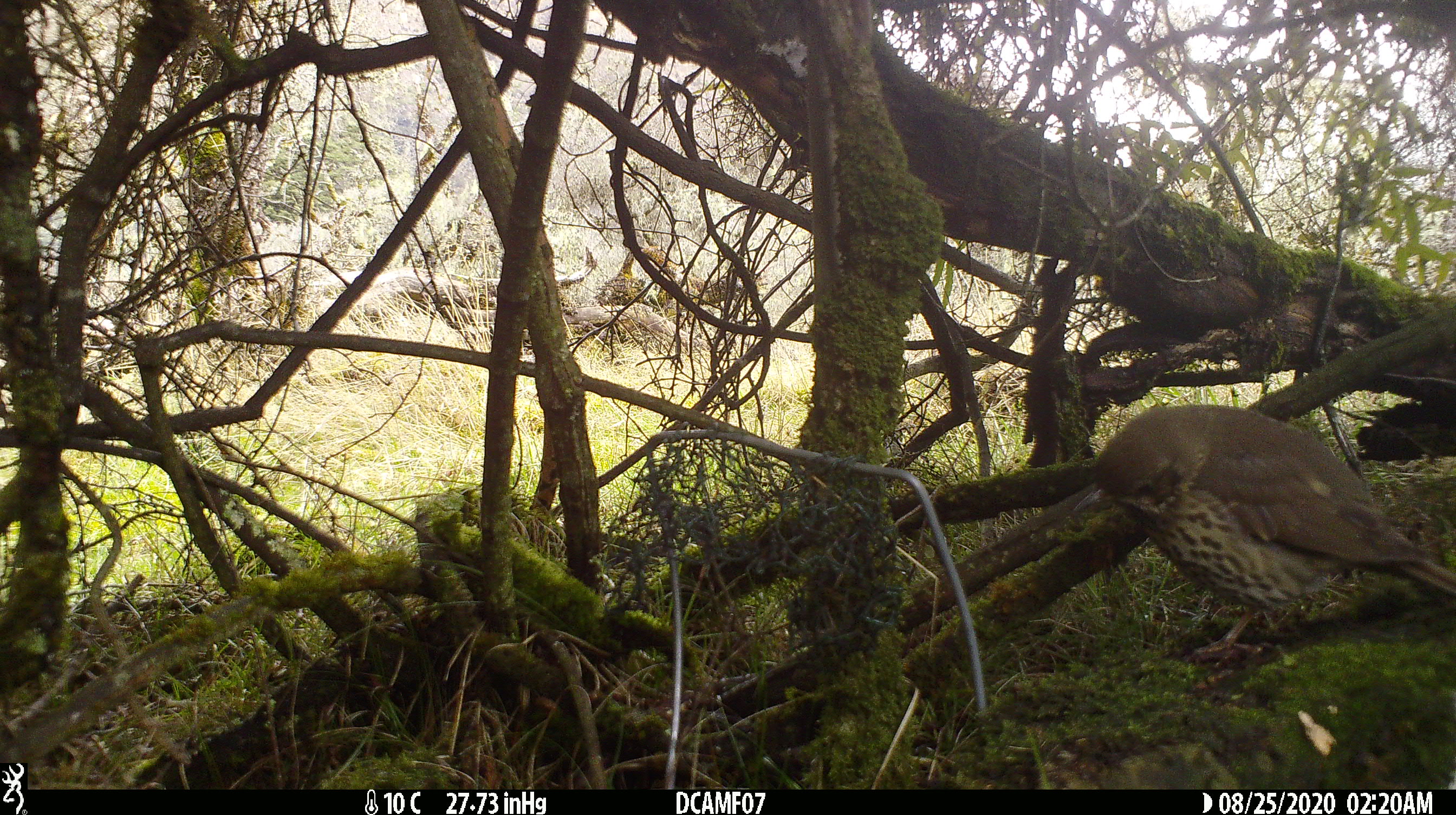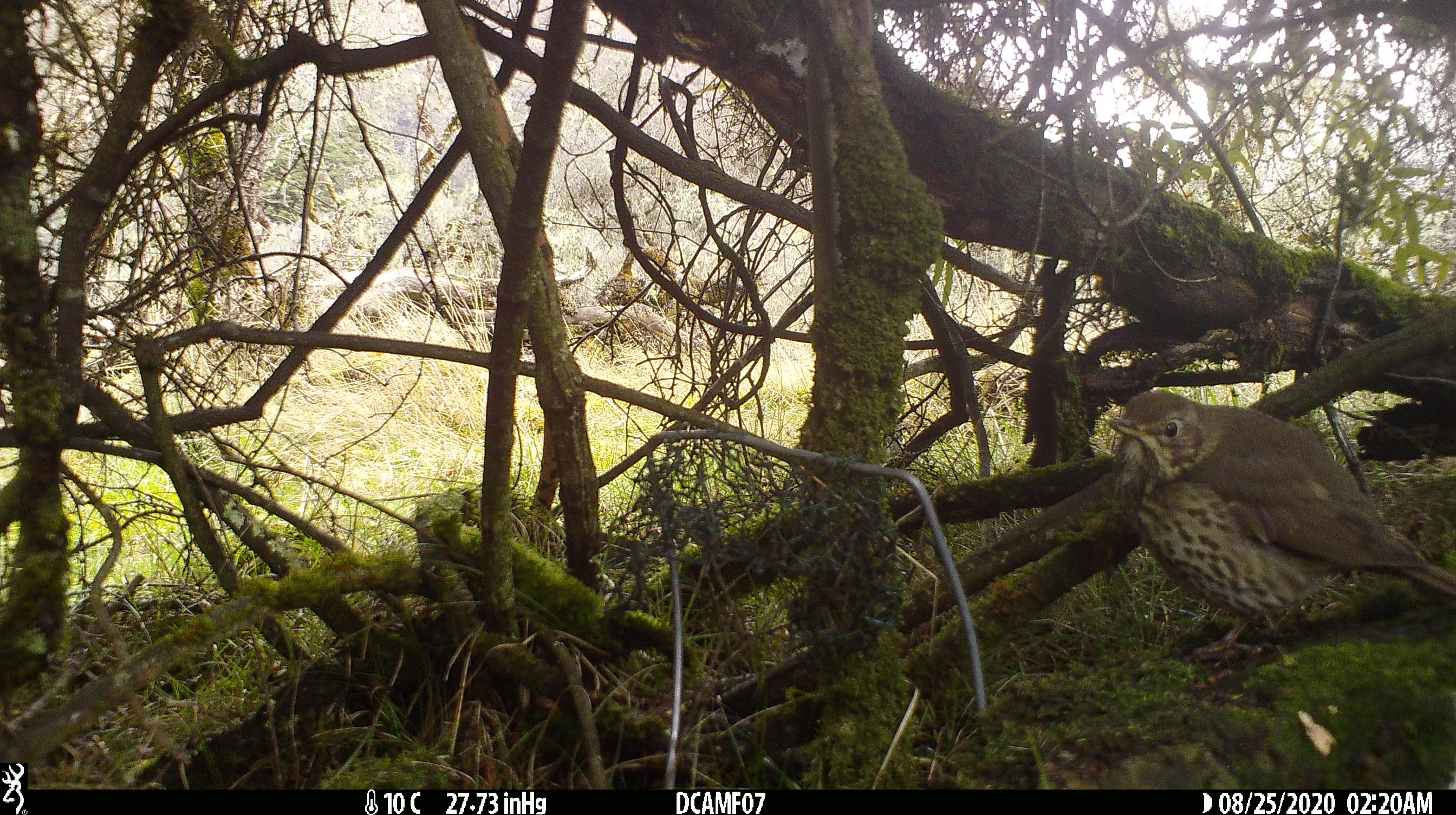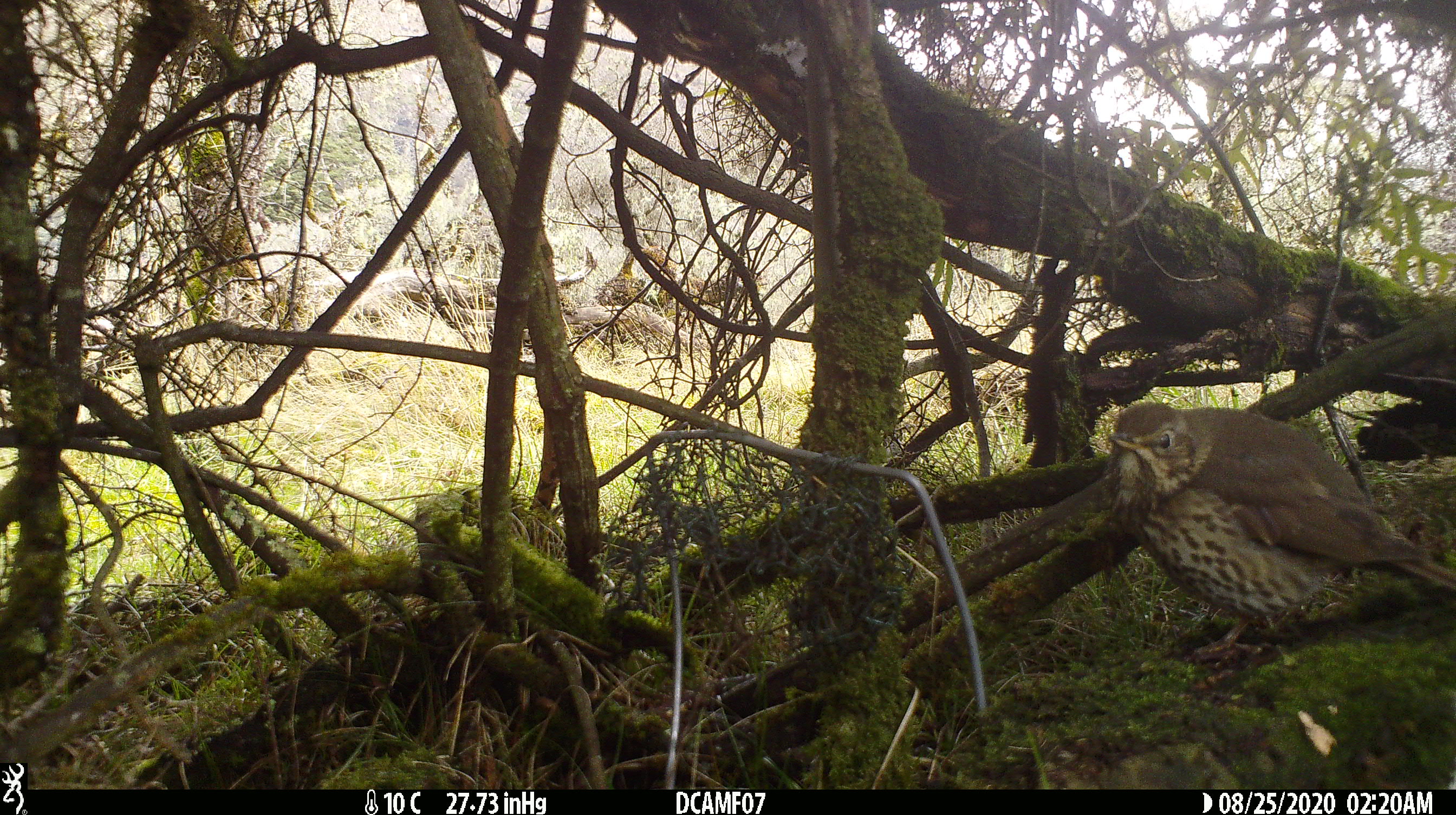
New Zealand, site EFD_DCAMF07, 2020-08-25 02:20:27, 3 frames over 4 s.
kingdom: Animalia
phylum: Chordata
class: Aves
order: Passeriformes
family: Turdidae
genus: Turdus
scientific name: Turdus philomelos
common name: song thrush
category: thrush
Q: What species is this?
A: Thrush (song thrush) (Turdus philomelos).